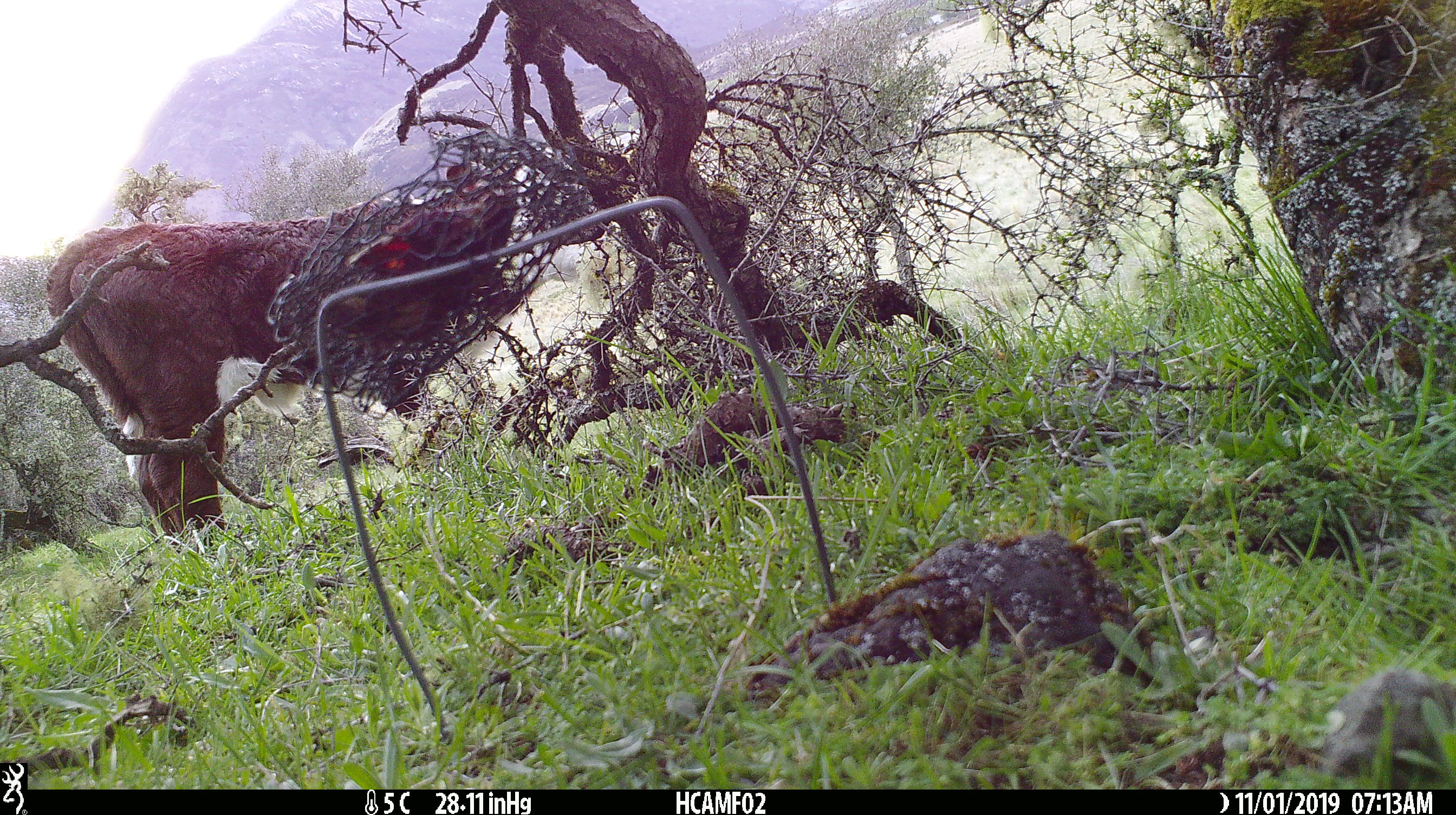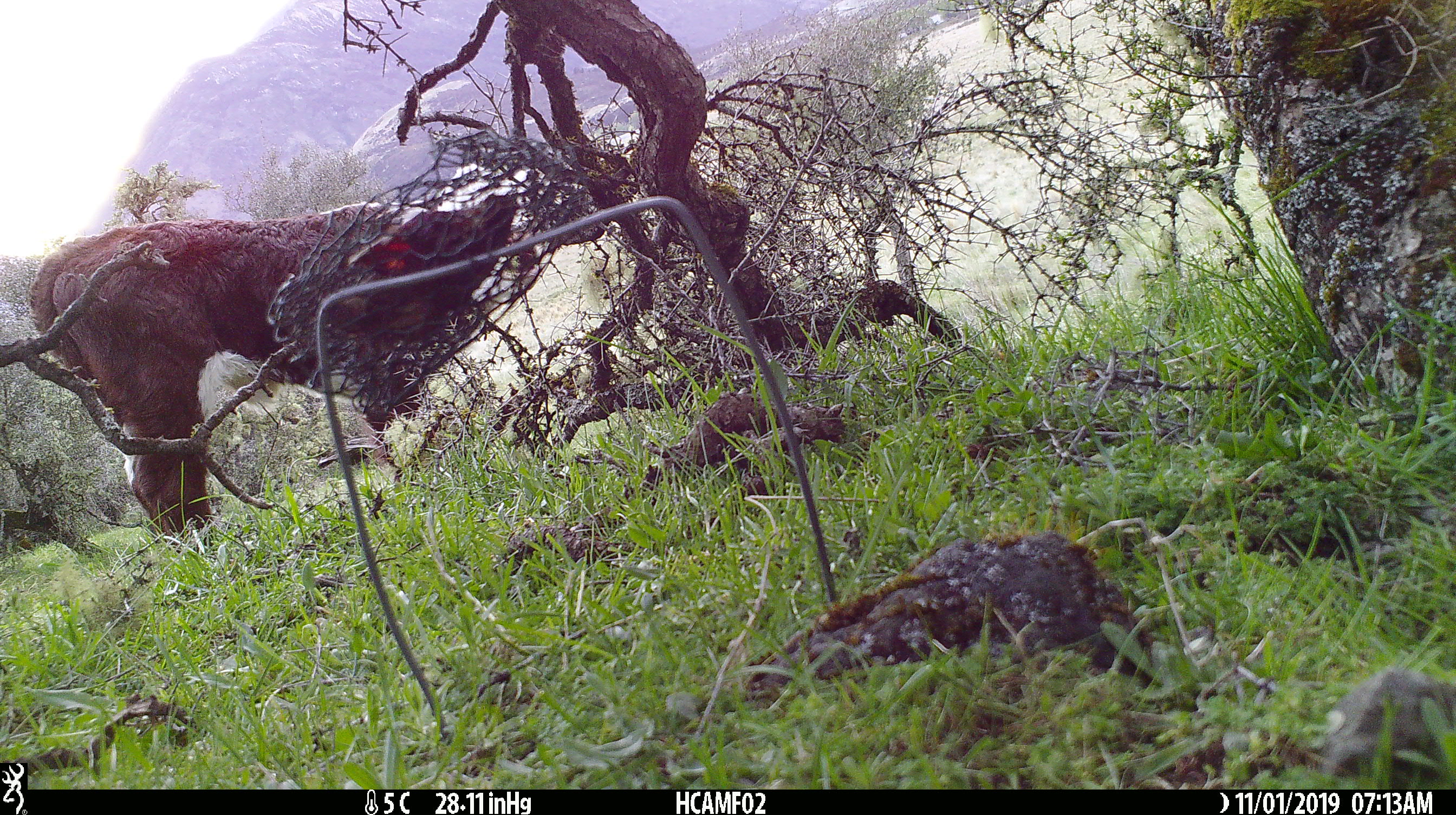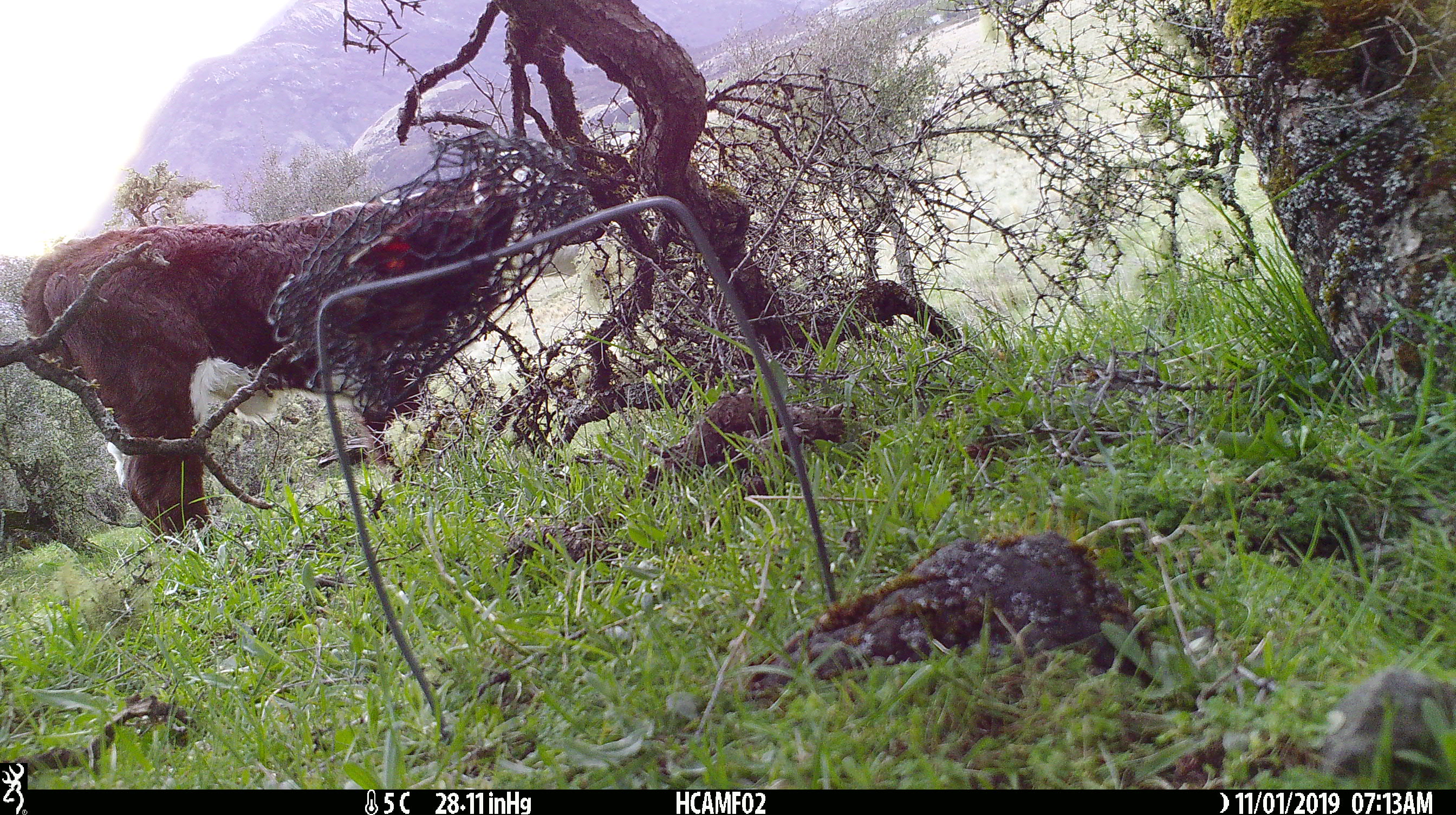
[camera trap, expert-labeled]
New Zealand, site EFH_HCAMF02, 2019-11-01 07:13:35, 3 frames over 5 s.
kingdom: Animalia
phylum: Chordata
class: Mammalia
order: Artiodactyla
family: Bovidae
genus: Bos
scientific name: Bos taurus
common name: domestic cow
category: cow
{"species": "cow (domestic cow) (Bos taurus)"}